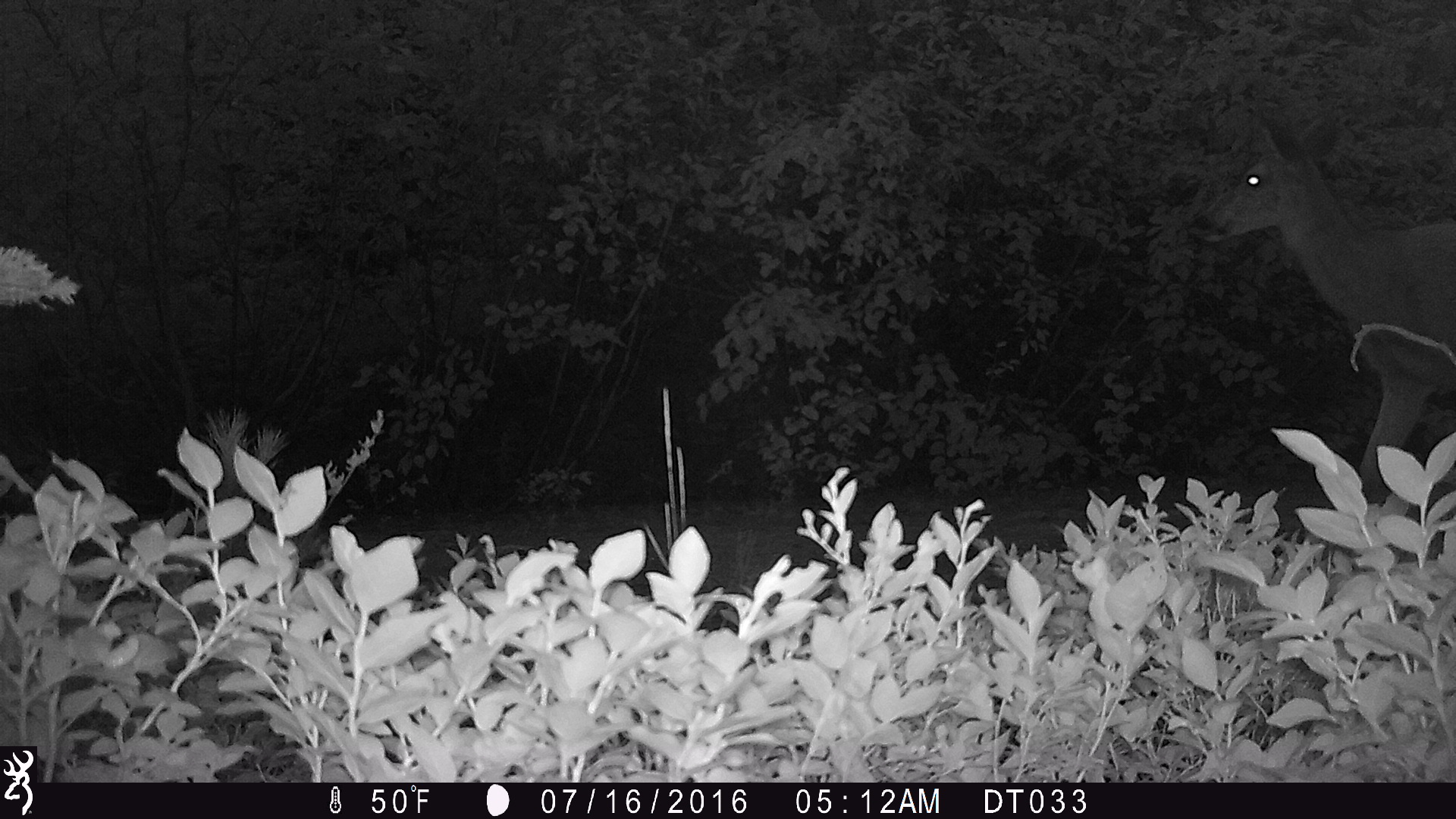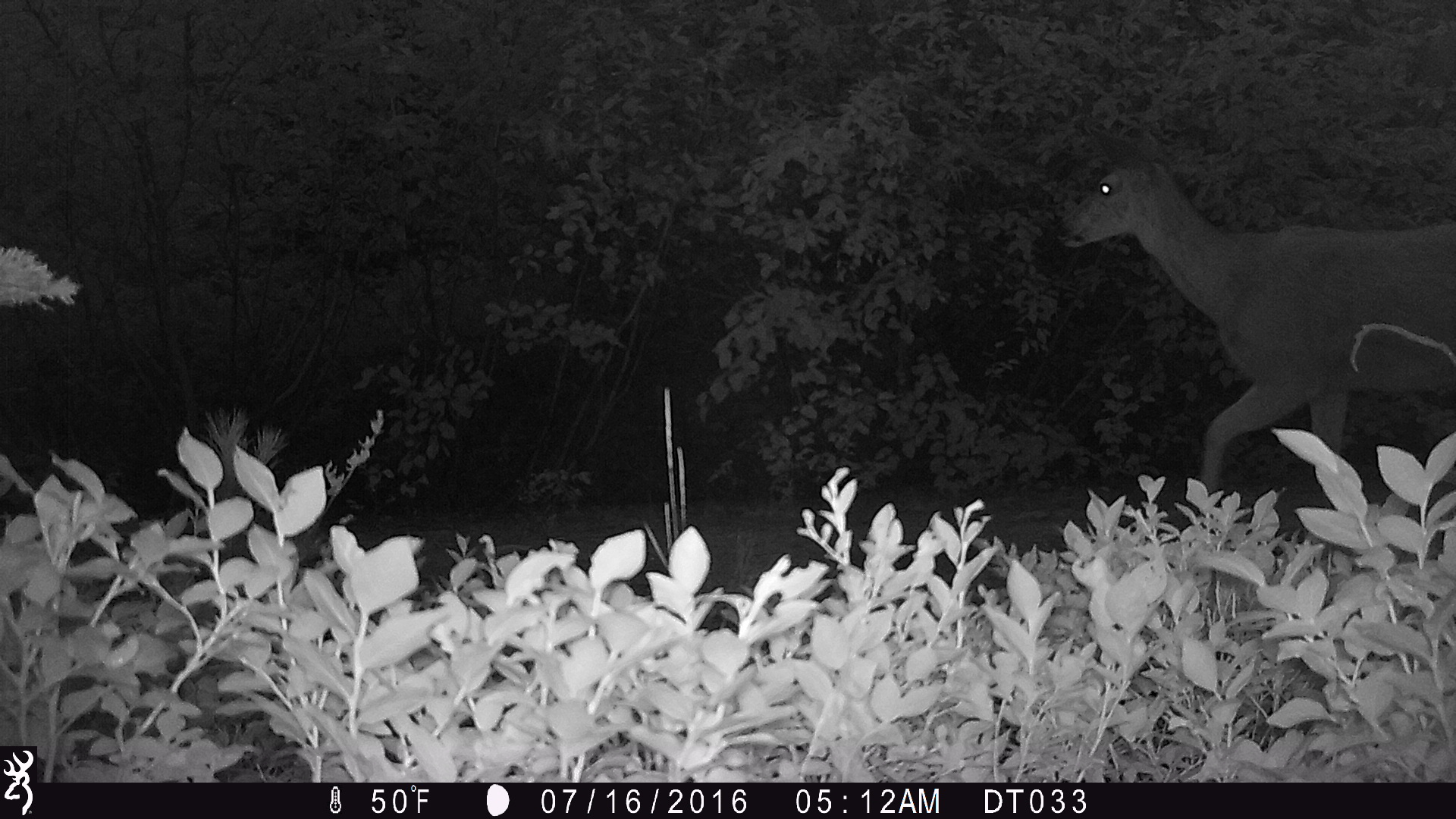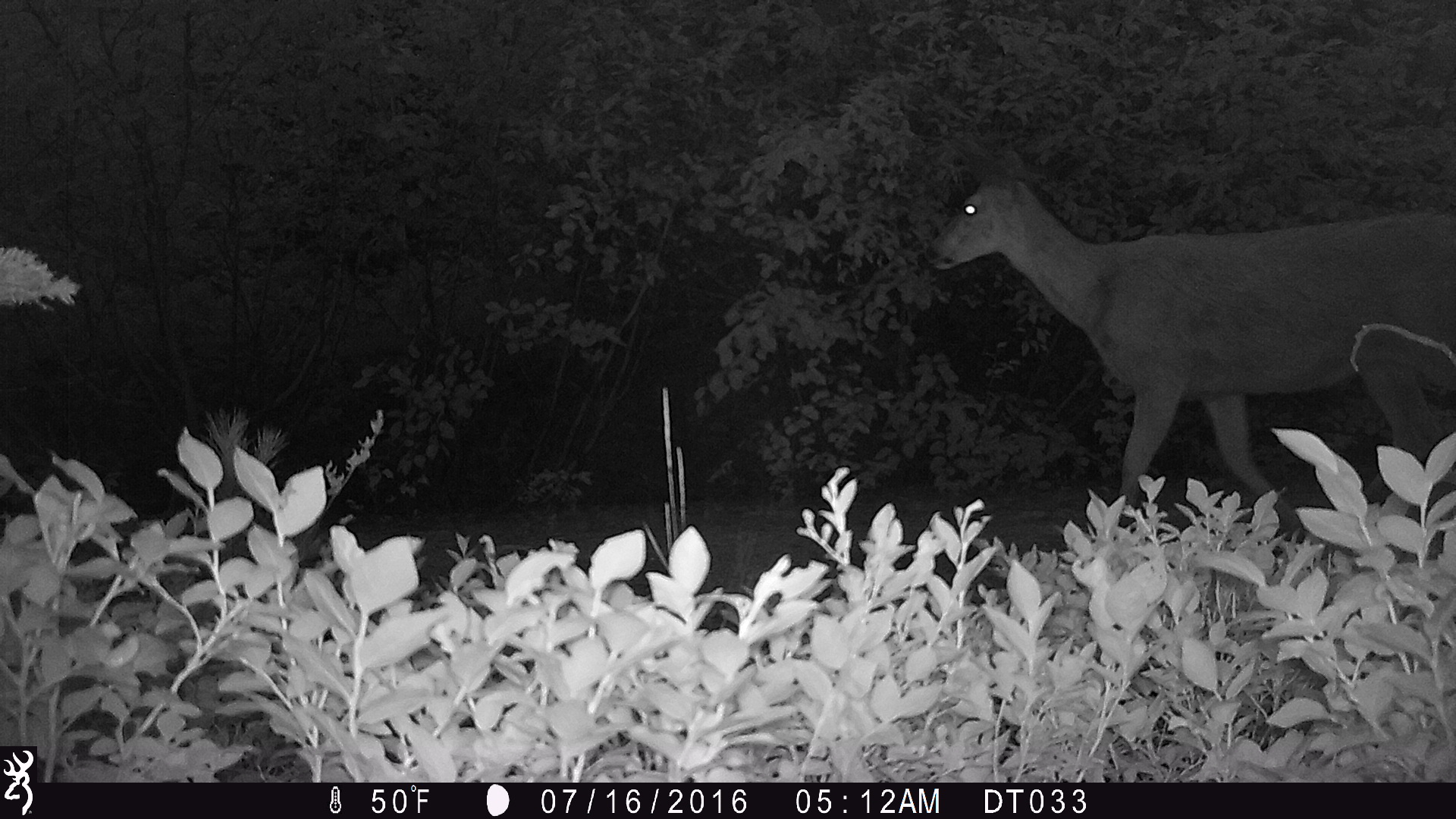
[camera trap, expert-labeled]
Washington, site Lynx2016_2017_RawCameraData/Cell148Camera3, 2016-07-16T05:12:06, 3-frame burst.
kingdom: Animalia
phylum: Chordata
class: Mammalia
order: Artiodactyla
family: Cervidae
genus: Odocoileus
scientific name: Odocoileus hemionus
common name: mule deer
Odocoileus hemionus (mule deer). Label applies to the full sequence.